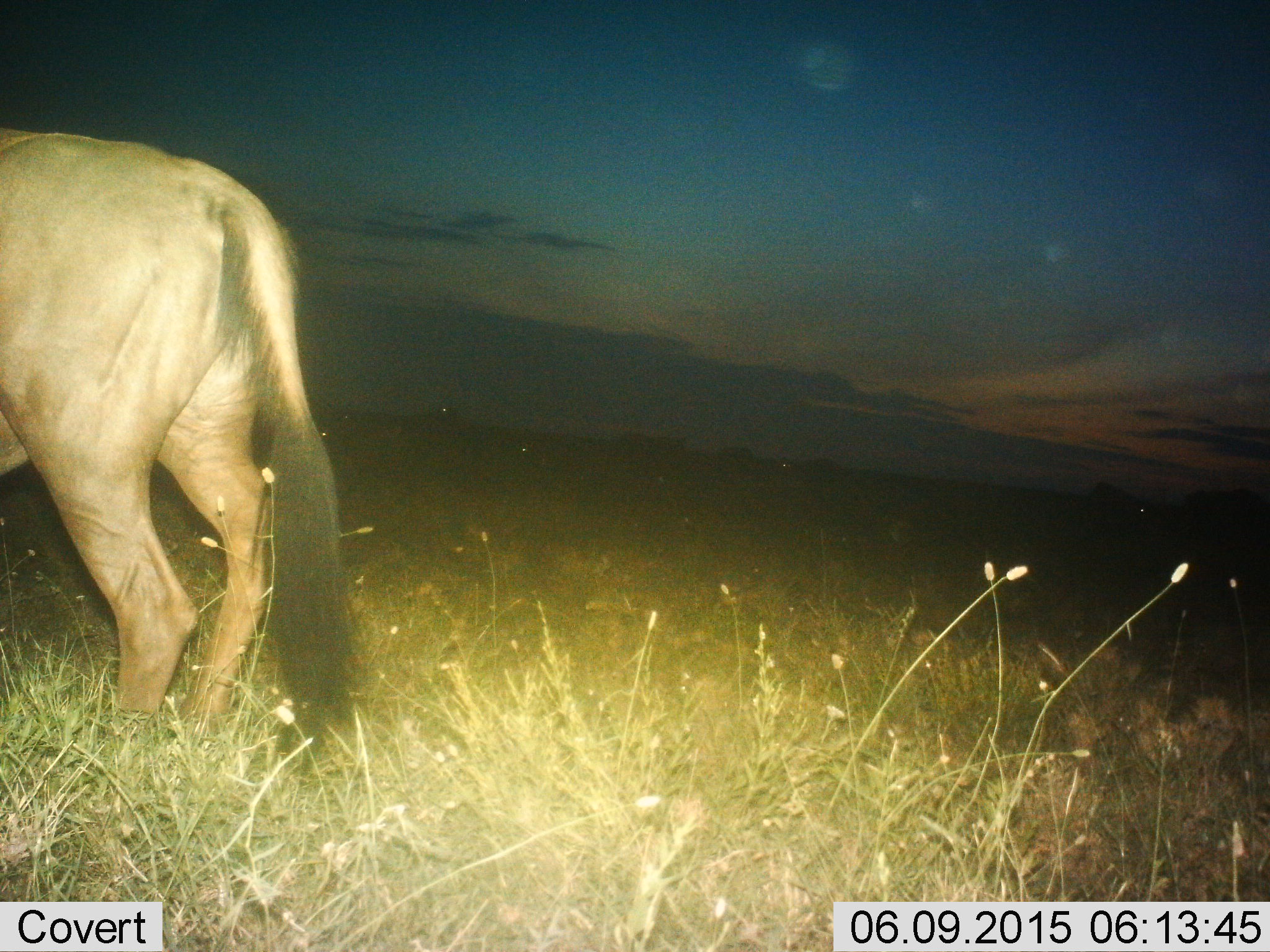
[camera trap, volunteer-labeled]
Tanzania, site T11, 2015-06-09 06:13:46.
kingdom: Animalia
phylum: Chordata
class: Mammalia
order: Artiodactyla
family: Bovidae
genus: Connochaetes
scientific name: Connochaetes taurinus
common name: blue wildebeest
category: wildebeest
Wildebeest (blue wildebeest) (Connochaetes taurinus), count 1. Behavior (volunteer vote fractions): standing 100%, resting 0%, moving 0%, interacting 0%. Young present (vote fraction): 0%. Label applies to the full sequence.